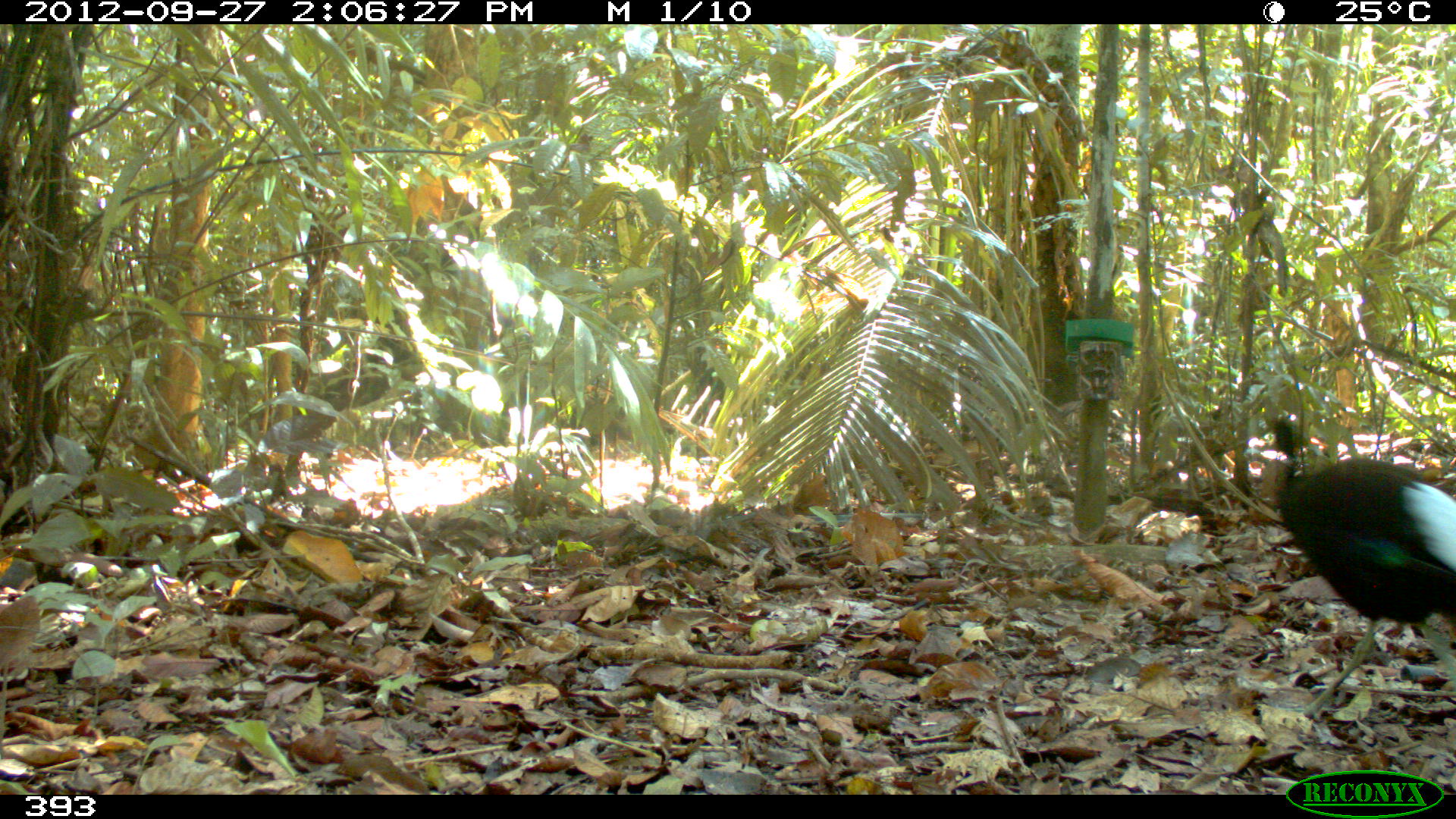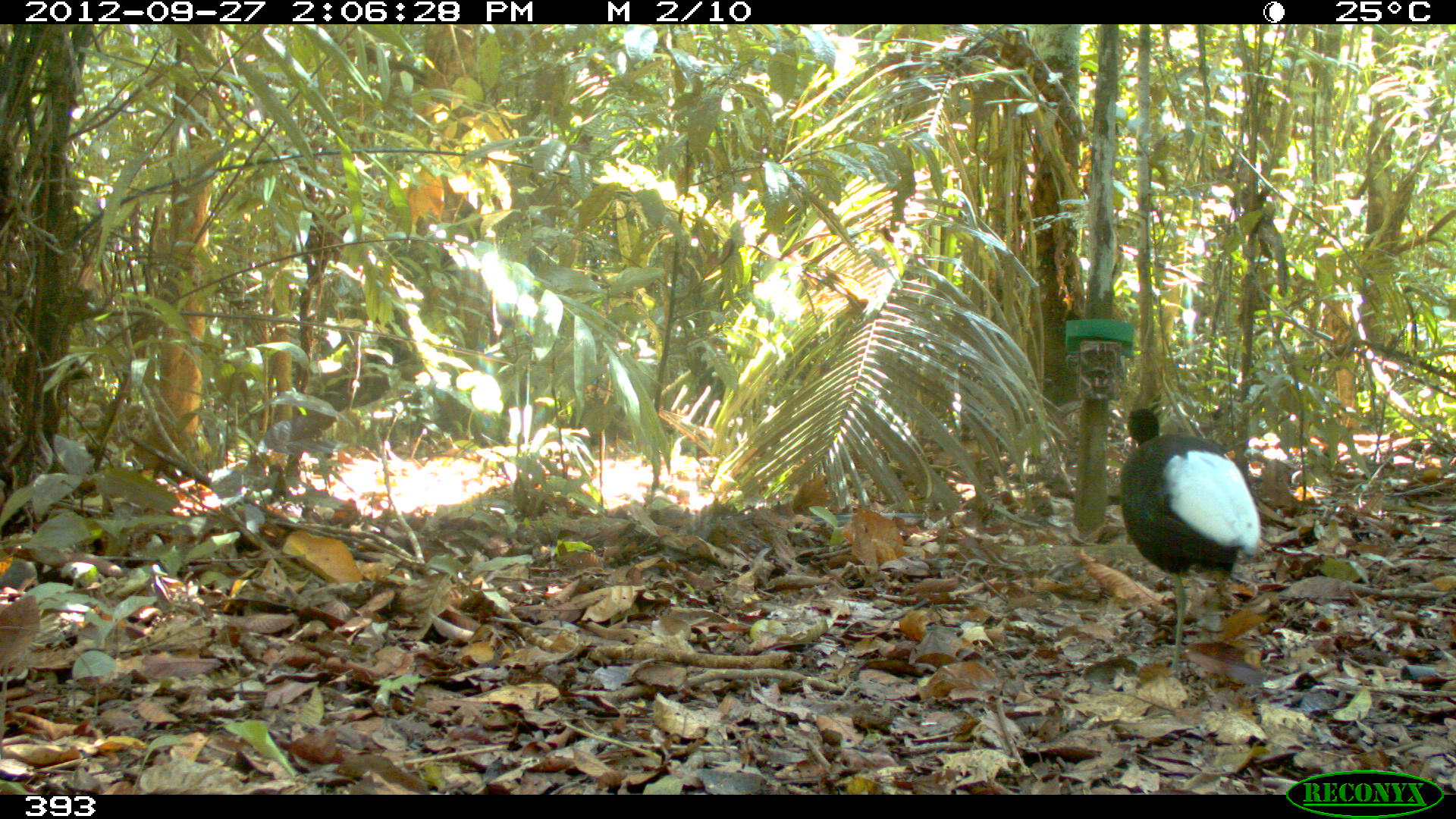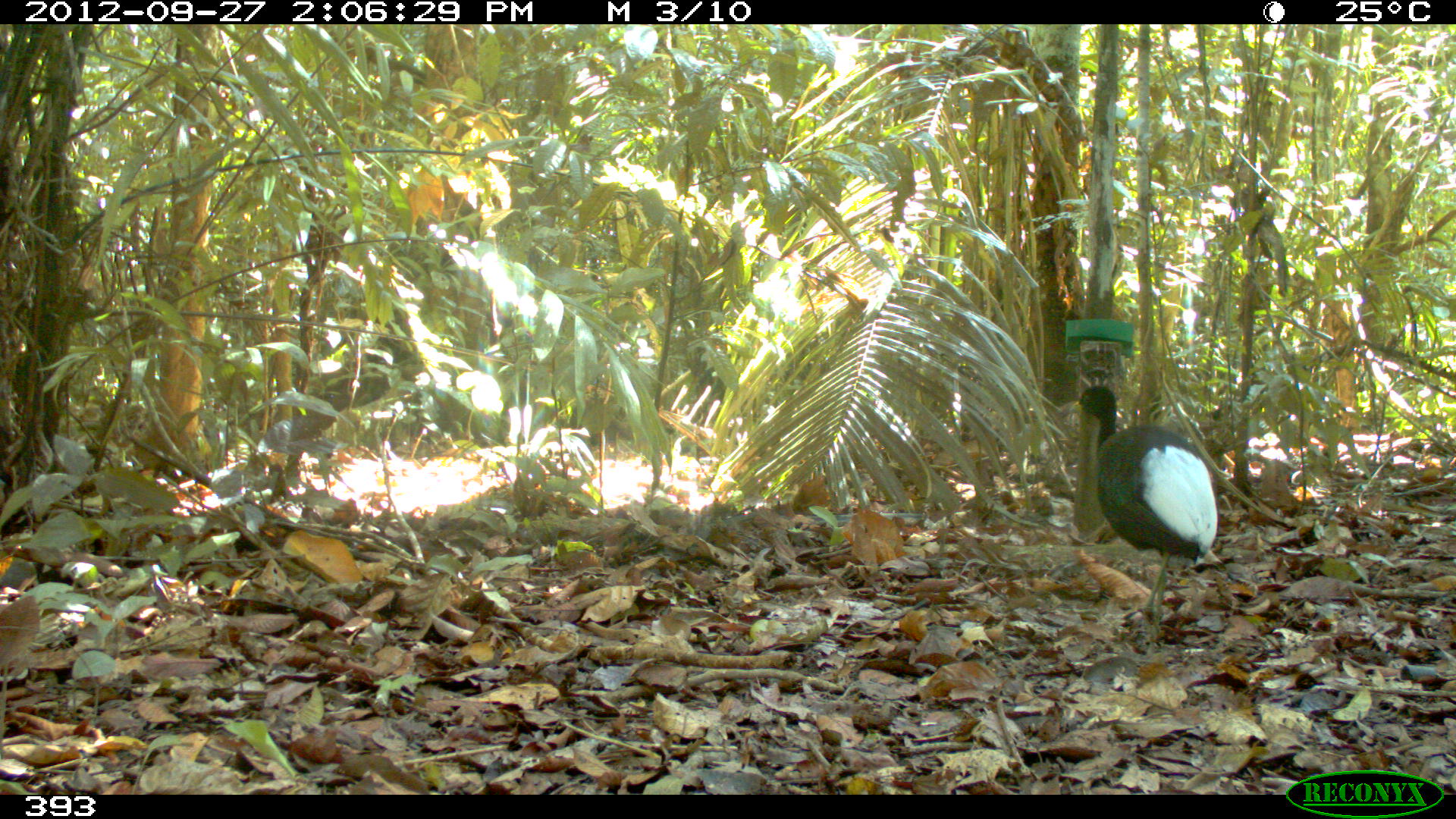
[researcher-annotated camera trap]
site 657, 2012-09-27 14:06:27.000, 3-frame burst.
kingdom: Animalia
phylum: Chordata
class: Aves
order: Gruiformes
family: Psophiidae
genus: Psophia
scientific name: Psophia leucoptera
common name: pale-winged trumpeter